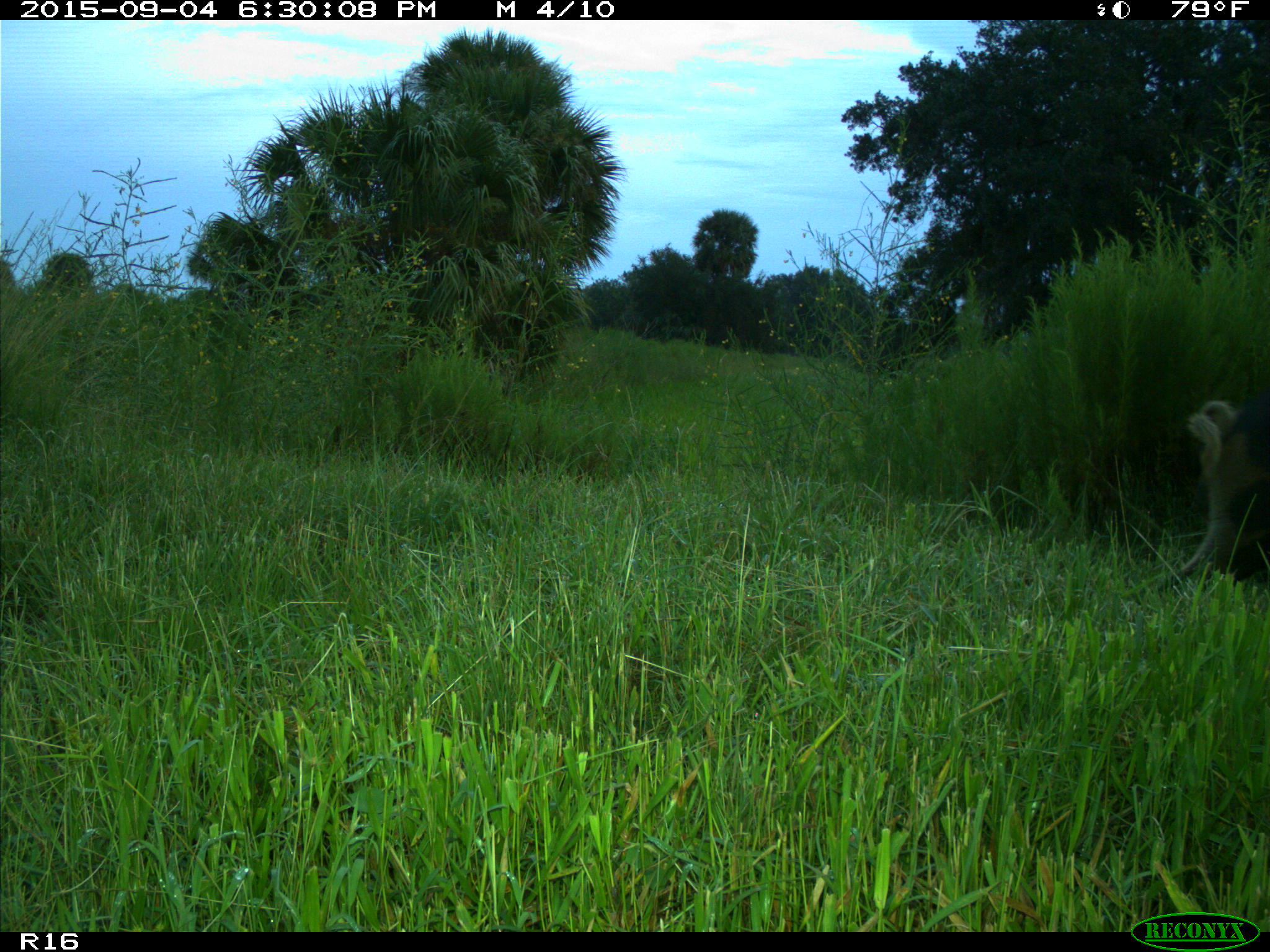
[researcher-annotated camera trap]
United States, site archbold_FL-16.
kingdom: Animalia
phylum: Chordata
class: Mammalia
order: Artiodactyla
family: Suidae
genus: Sus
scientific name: Sus scrofa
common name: wild boar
Sus scrofa (wild boar).